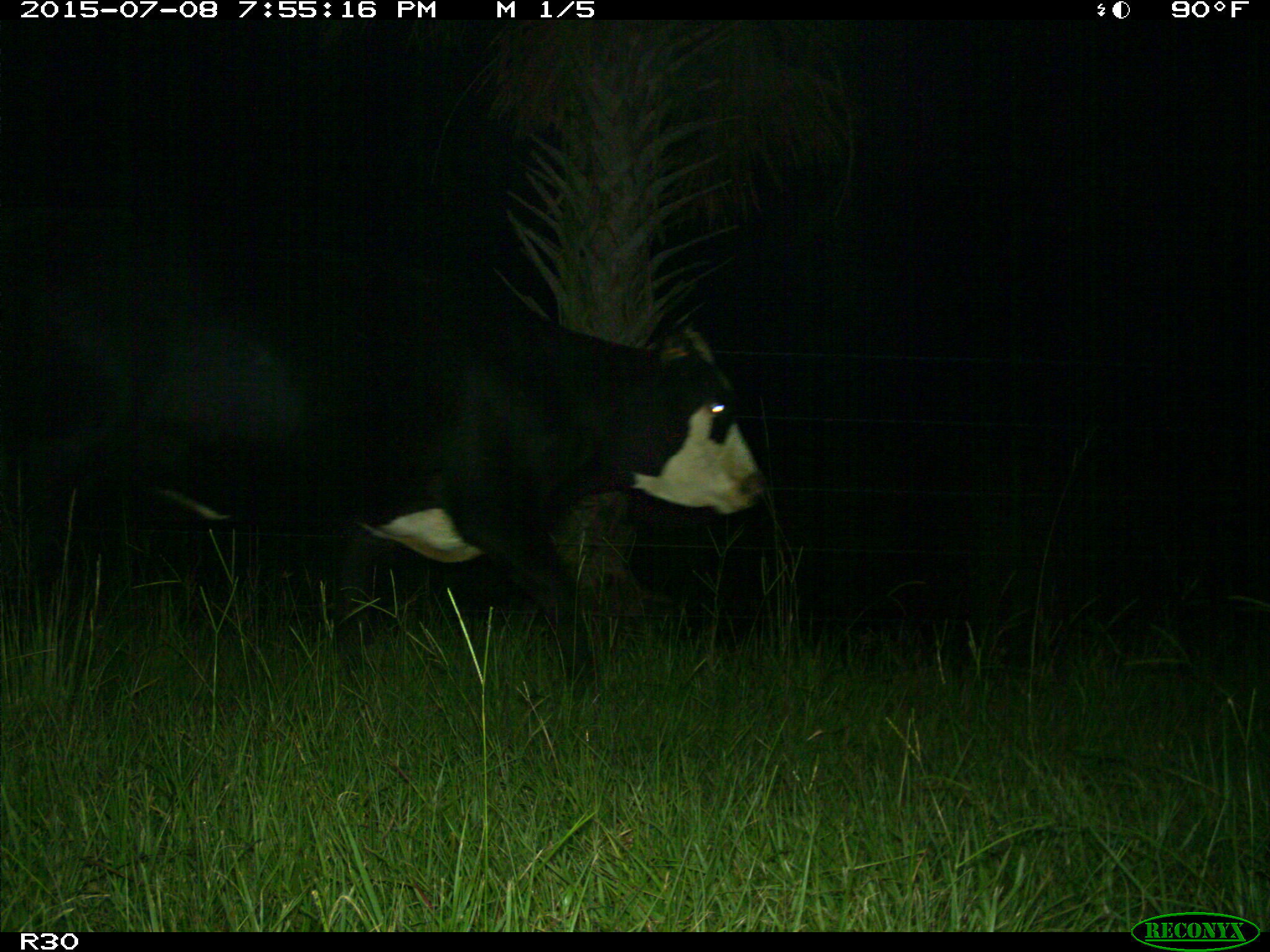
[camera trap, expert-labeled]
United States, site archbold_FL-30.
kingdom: Animalia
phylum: Chordata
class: Mammalia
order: Artiodactyla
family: Bovidae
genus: Bos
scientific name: Bos taurus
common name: domestic cow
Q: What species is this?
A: Bos taurus (domestic cow).